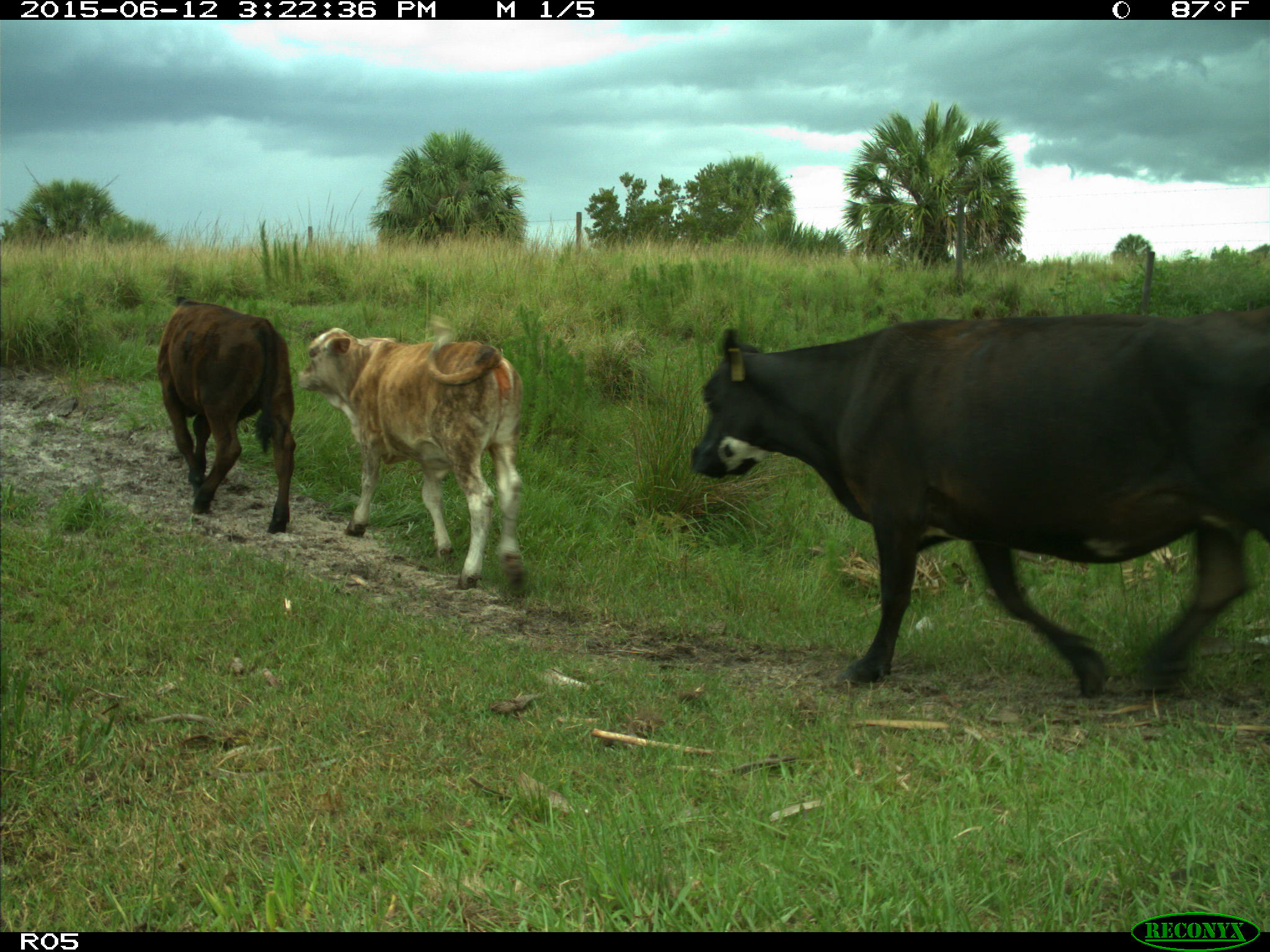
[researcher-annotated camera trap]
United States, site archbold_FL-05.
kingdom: Animalia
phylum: Chordata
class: Mammalia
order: Artiodactyla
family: Bovidae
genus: Bos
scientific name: Bos taurus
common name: domestic cow